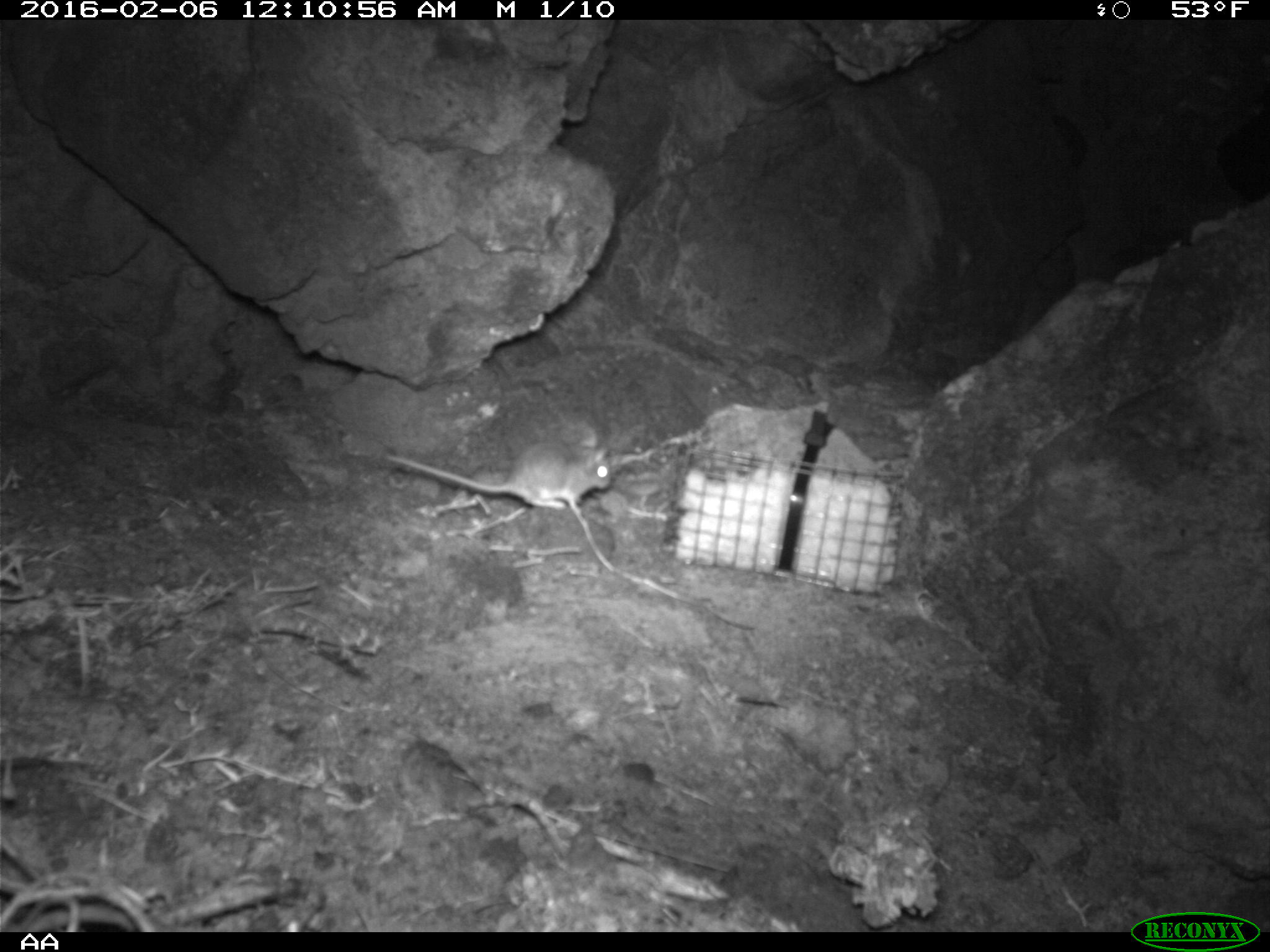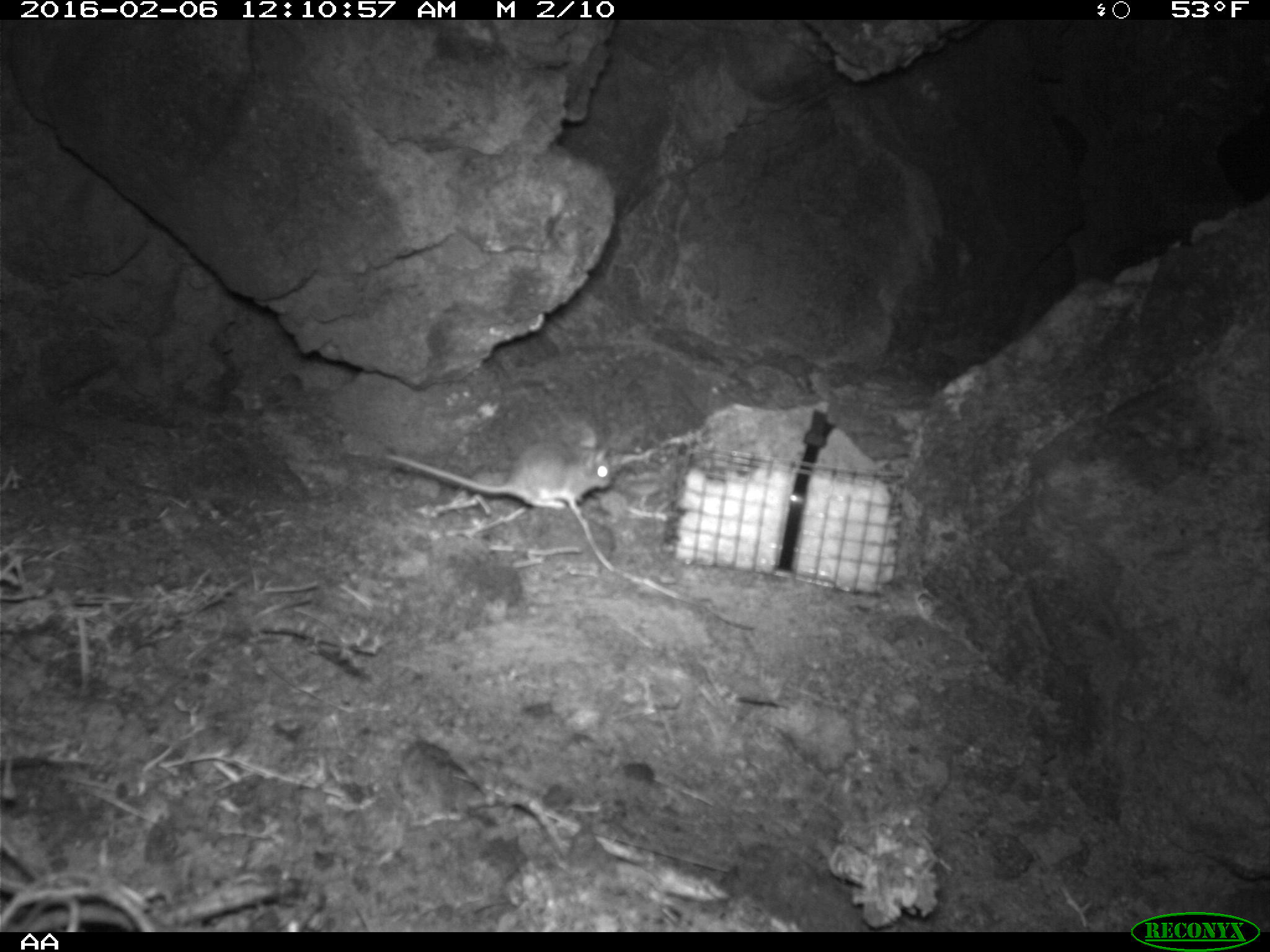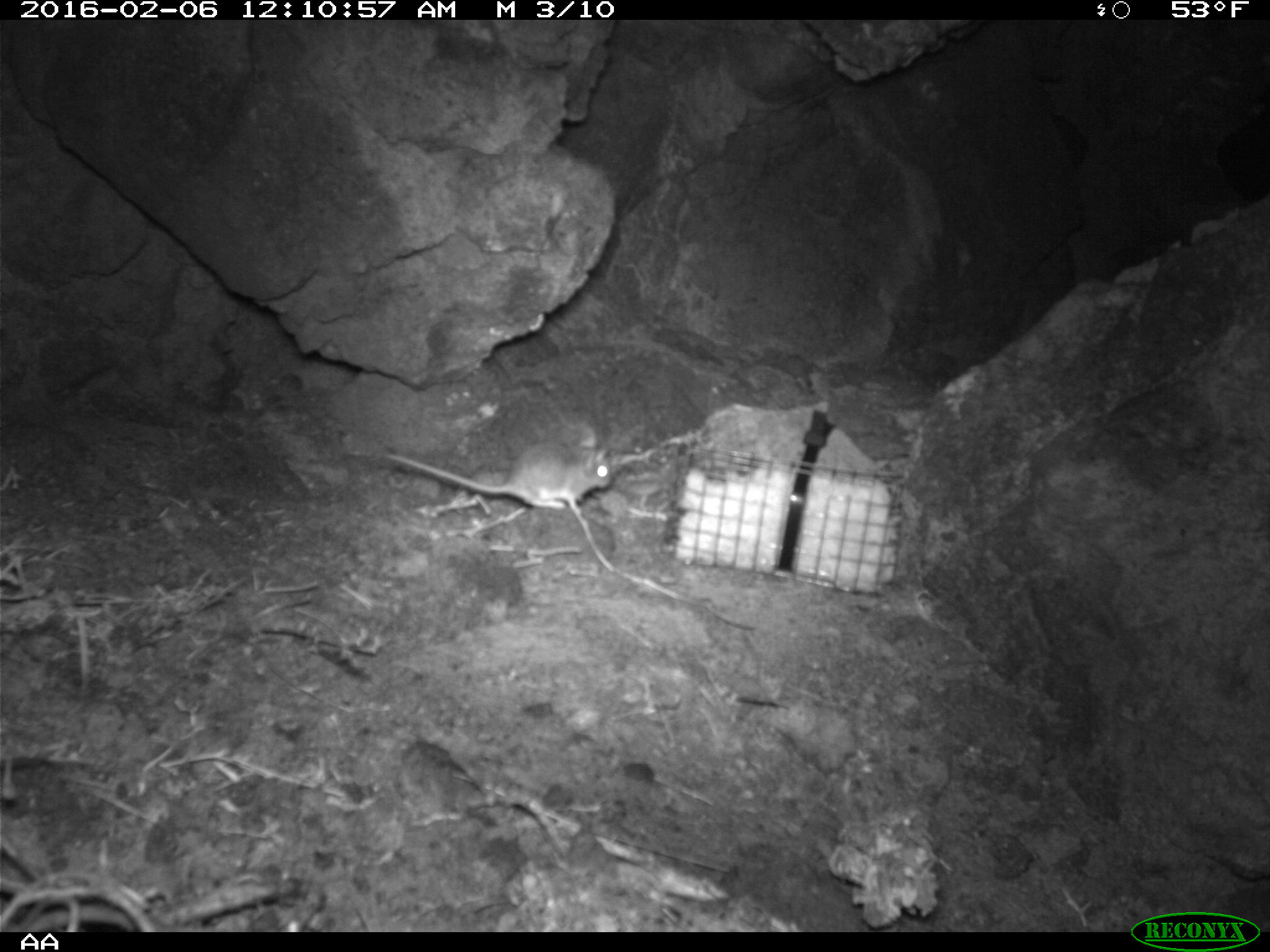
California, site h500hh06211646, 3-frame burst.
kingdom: Animalia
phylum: Chordata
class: Mammalia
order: Rodentia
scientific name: Rodentia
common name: rodent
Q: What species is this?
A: Rodent (Rodentia).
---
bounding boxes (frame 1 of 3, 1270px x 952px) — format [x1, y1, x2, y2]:
rodent: [382, 443, 608, 507]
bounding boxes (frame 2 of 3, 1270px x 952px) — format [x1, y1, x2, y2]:
rodent: [385, 425, 611, 508]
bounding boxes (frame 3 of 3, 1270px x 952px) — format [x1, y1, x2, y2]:
rodent: [384, 431, 612, 509]